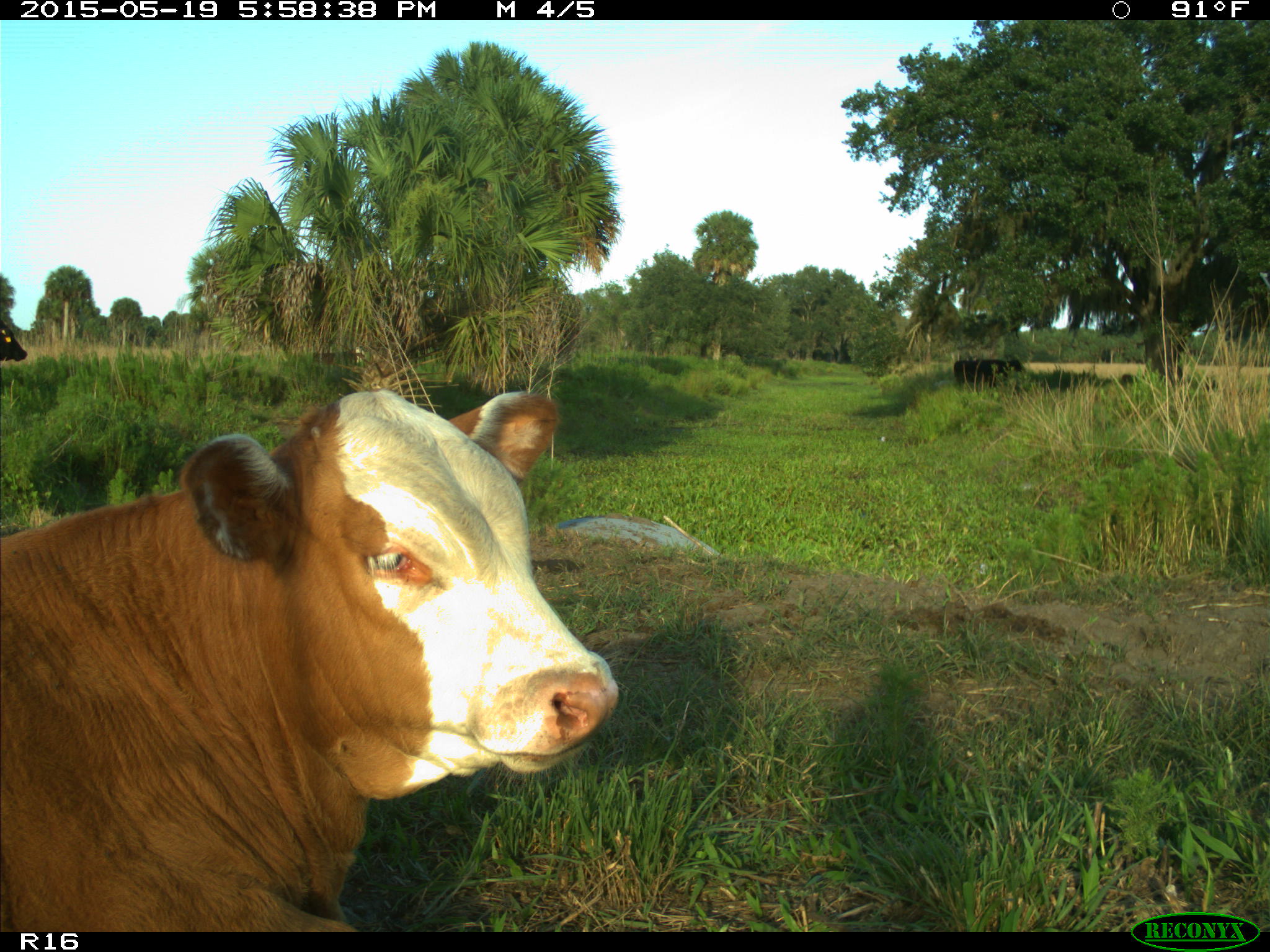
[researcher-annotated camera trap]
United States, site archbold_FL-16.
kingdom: Animalia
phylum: Chordata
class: Mammalia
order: Artiodactyla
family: Bovidae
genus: Bos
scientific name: Bos taurus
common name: domestic cow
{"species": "Bos taurus (domestic cow)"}